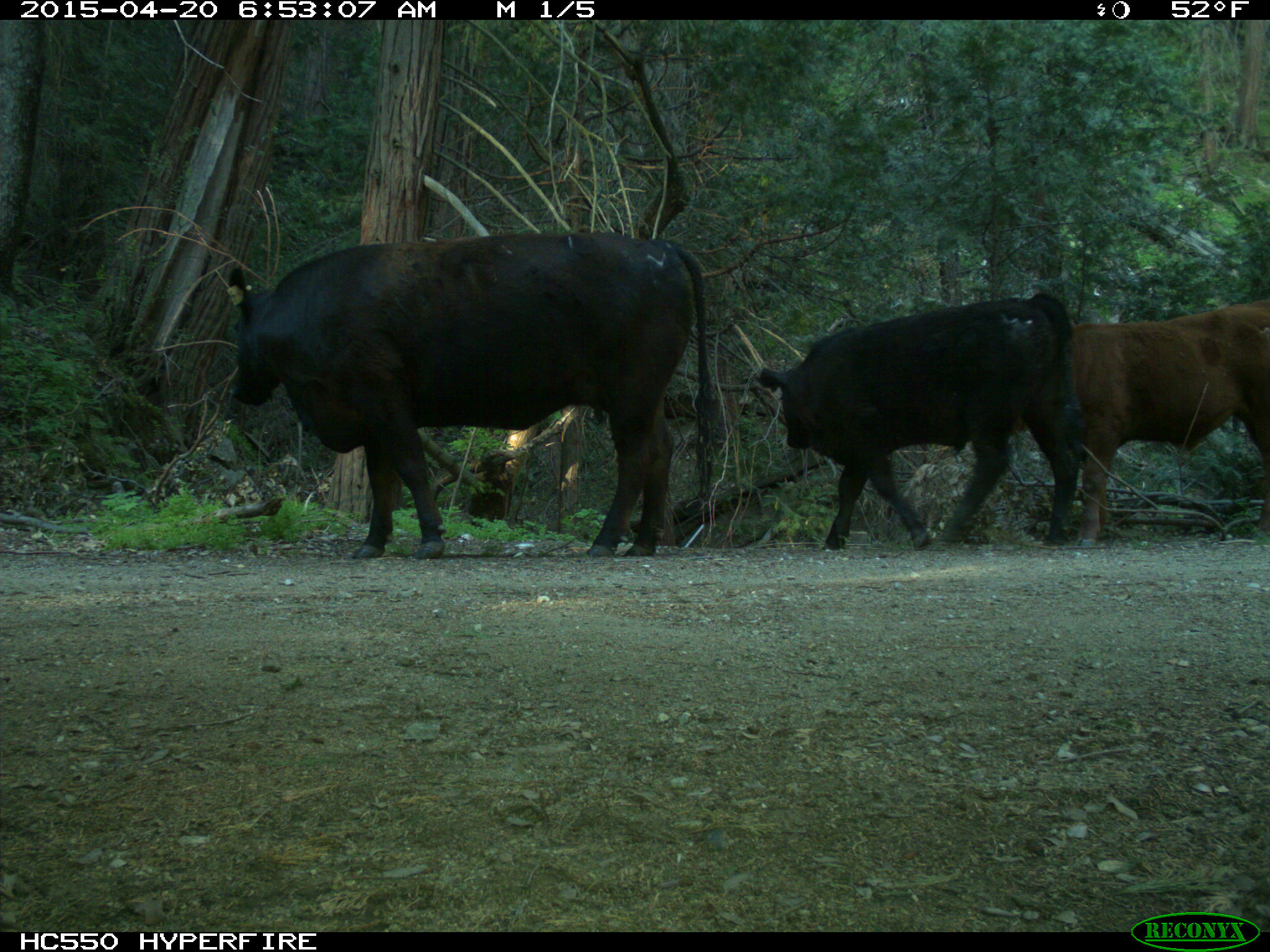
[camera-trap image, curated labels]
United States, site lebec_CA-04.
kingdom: Animalia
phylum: Chordata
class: Mammalia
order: Artiodactyla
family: Bovidae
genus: Bos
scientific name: Bos taurus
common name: domestic cow